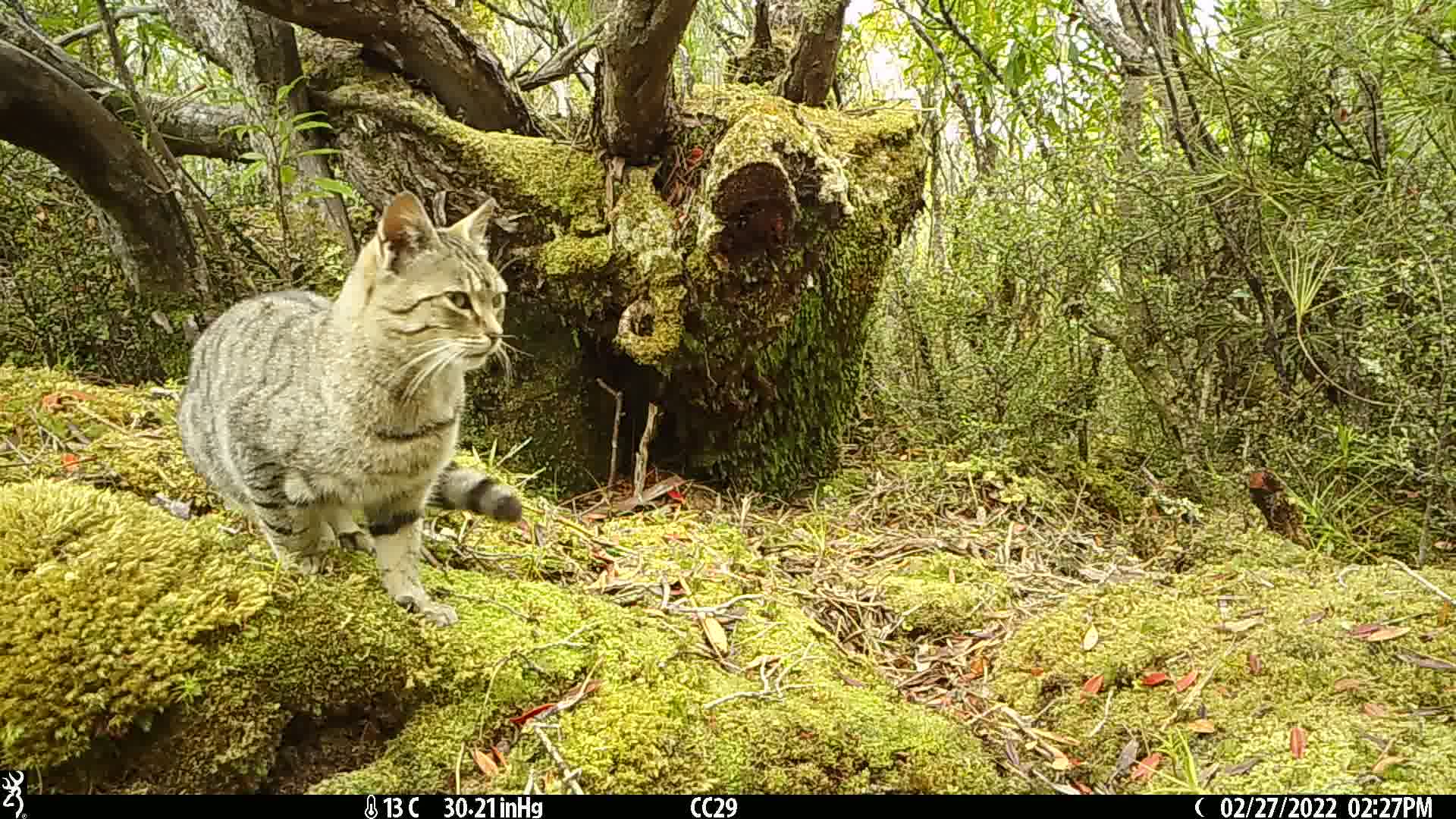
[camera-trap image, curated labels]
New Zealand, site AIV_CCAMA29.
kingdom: Animalia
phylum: Chordata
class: Mammalia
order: Carnivora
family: Felidae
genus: Felis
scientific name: Felis catus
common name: domestic cat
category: cat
Cat (domestic cat) (Felis catus).